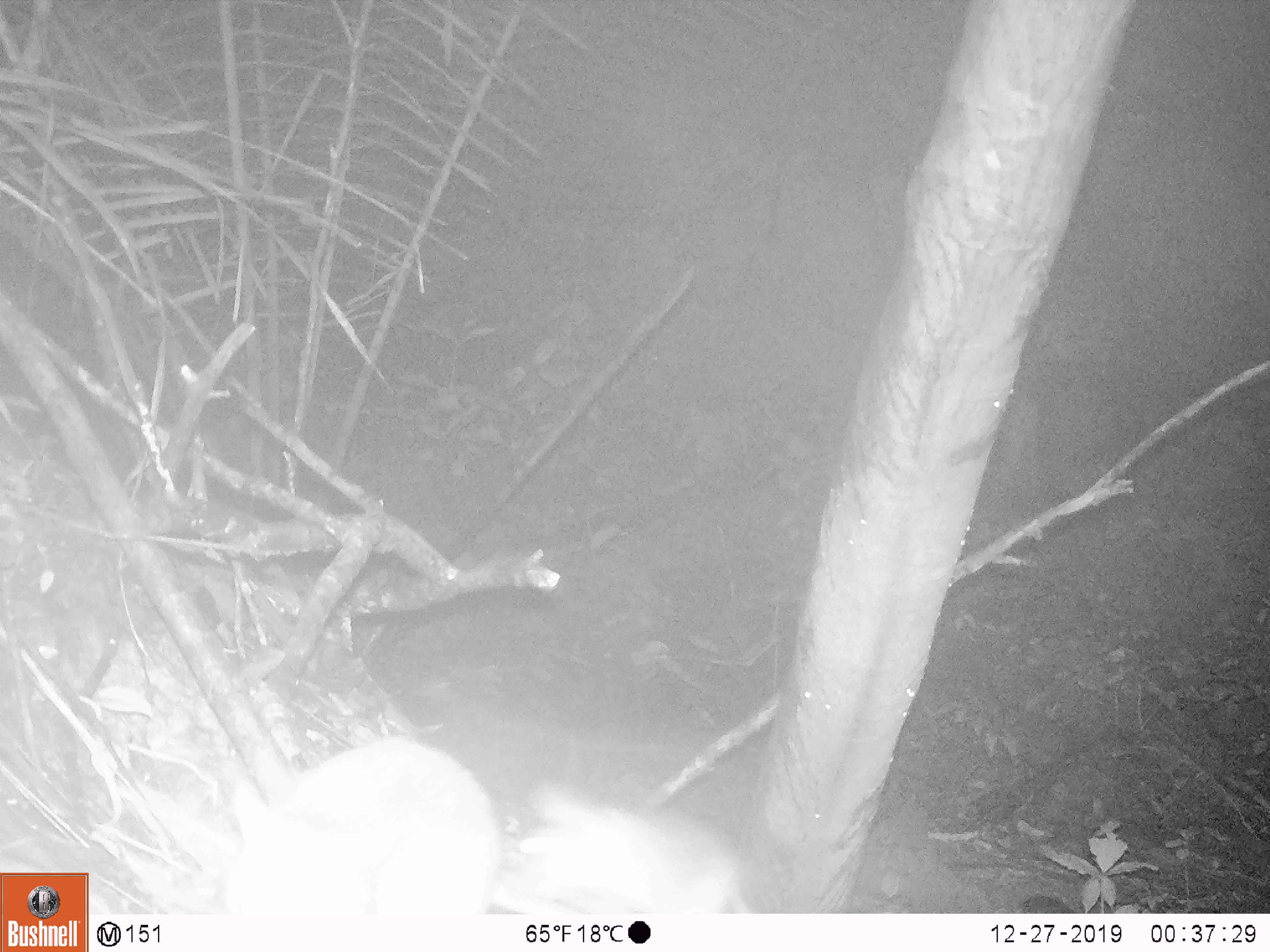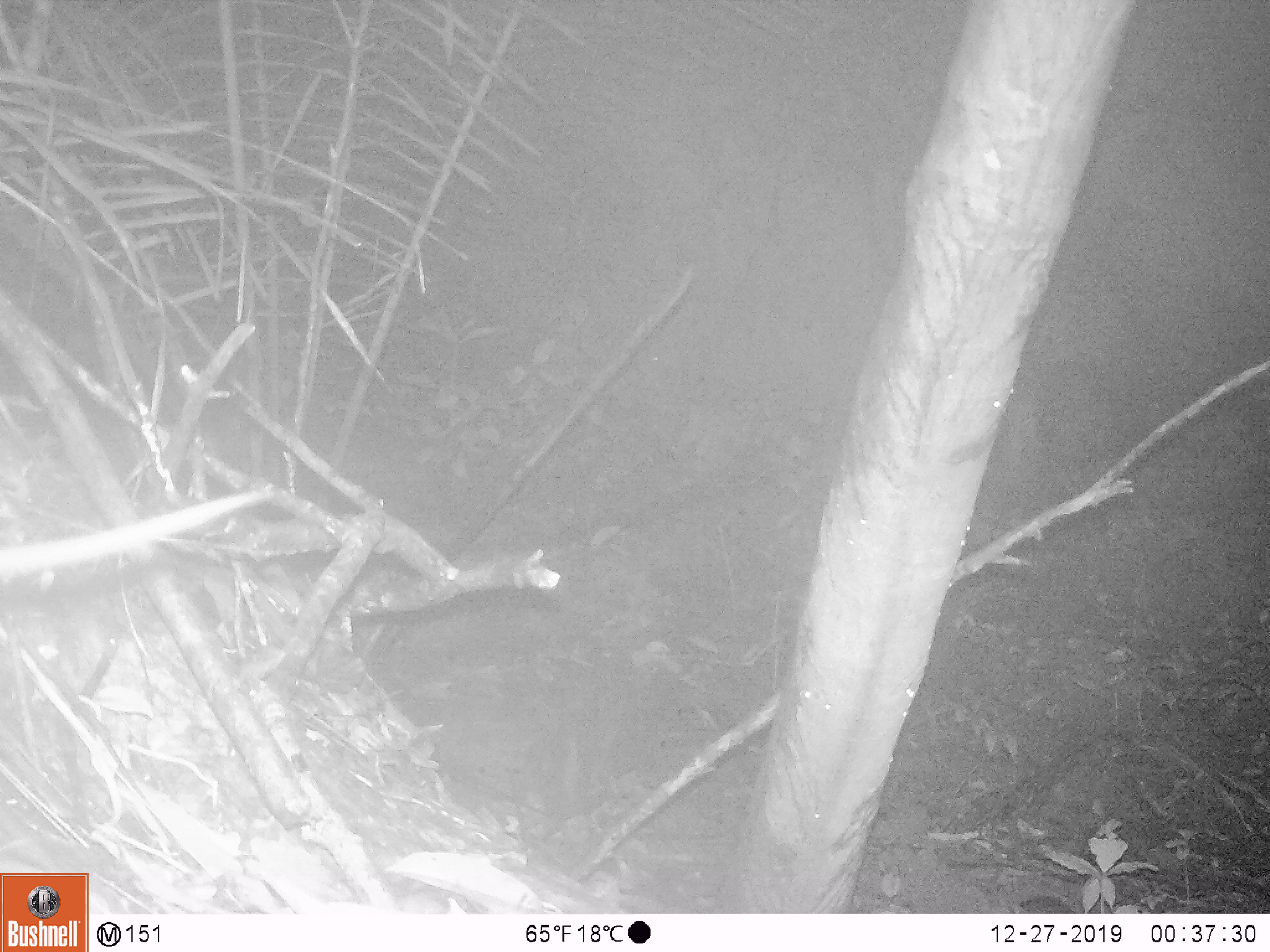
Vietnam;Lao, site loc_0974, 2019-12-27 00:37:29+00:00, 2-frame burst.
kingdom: Animalia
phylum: Chordata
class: Mammalia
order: Rodentia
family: Muridae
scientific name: Muridae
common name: old-world mice and rats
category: unidentified murid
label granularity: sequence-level